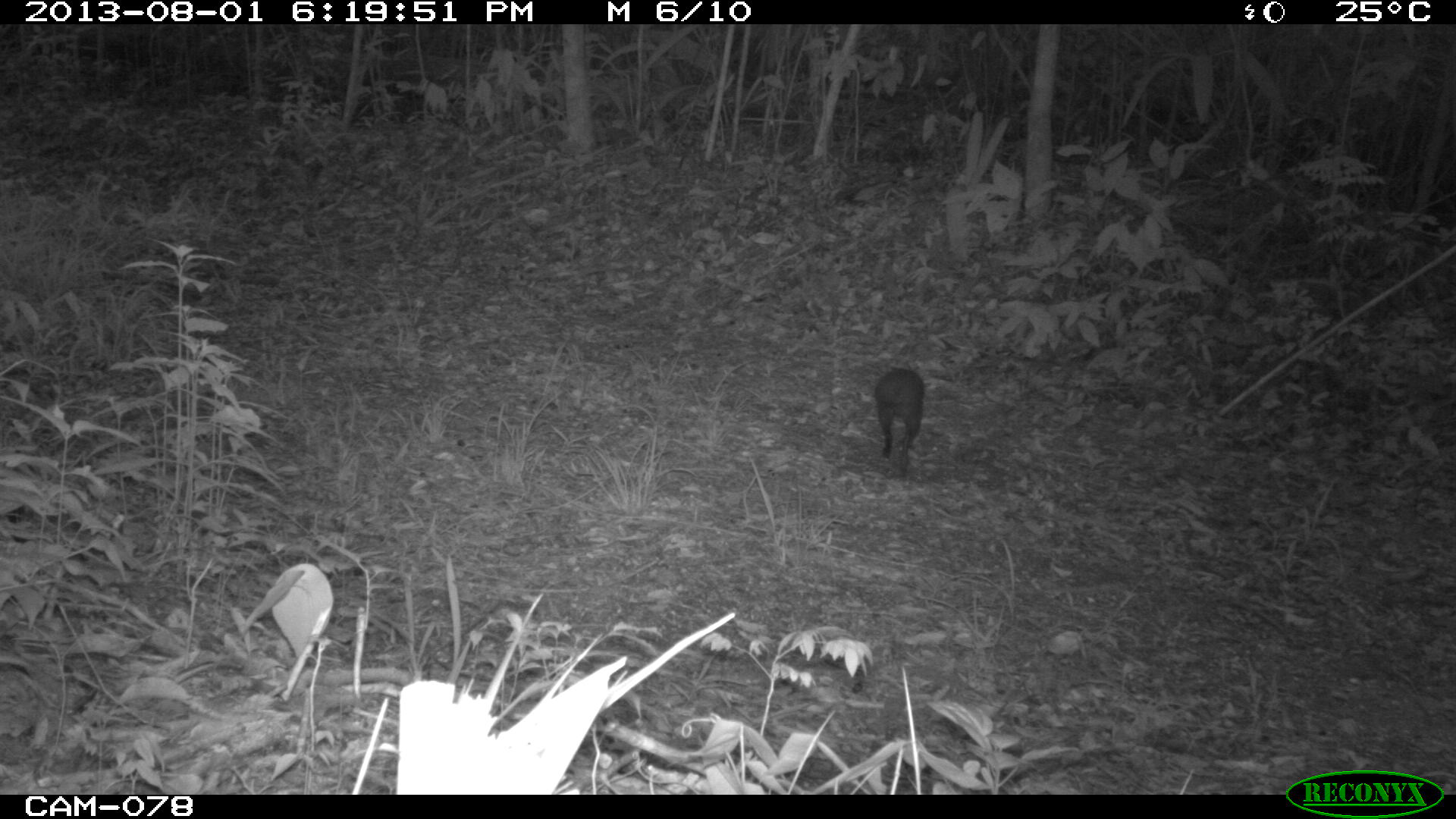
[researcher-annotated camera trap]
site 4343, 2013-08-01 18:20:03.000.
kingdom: Animalia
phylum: Chordata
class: Mammalia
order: Rodentia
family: Dasyproctidae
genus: Dasyprocta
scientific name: Dasyprocta punctata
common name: central american agouti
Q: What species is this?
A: Dasyprocta punctata (central american agouti).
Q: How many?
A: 1.